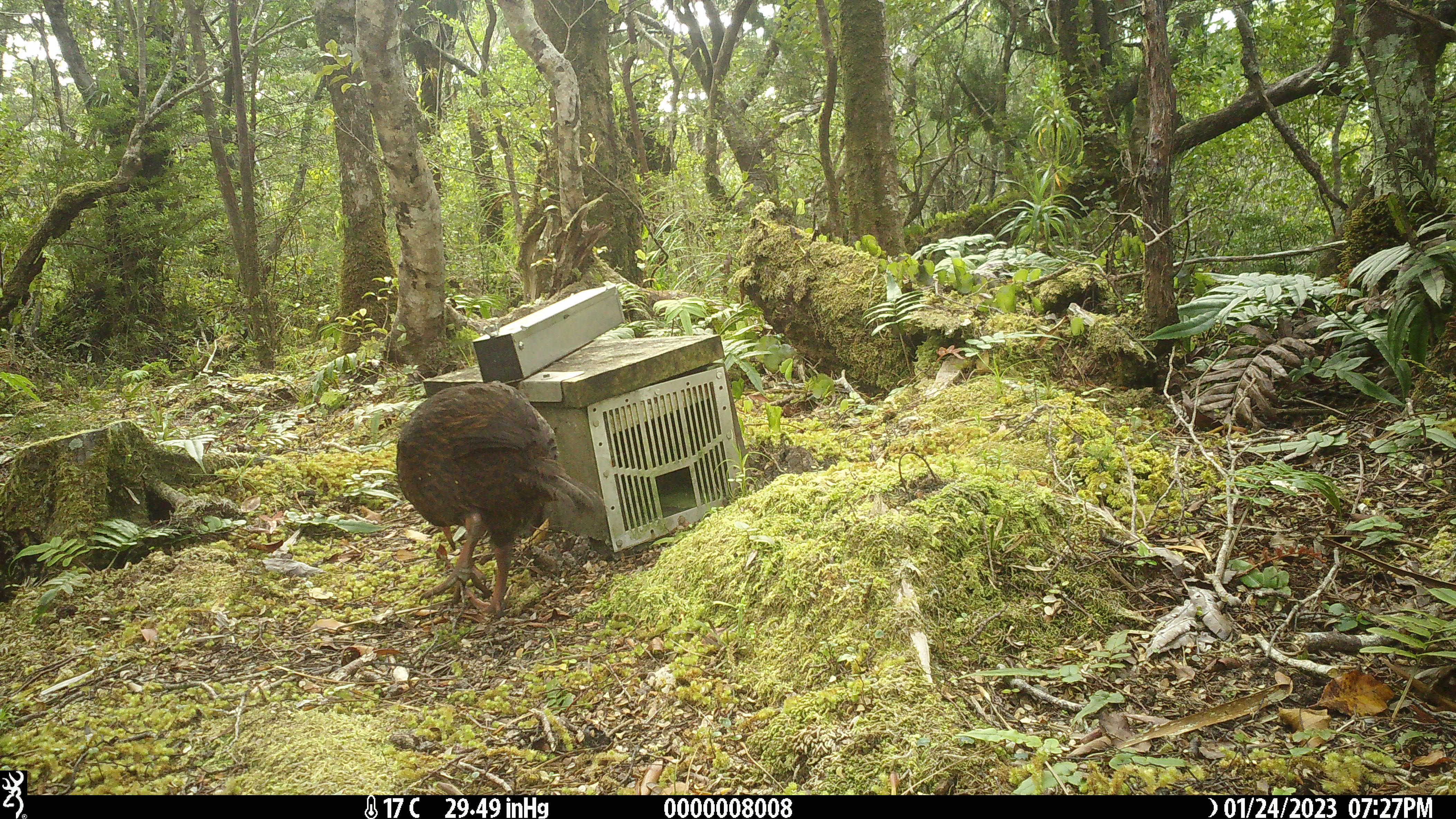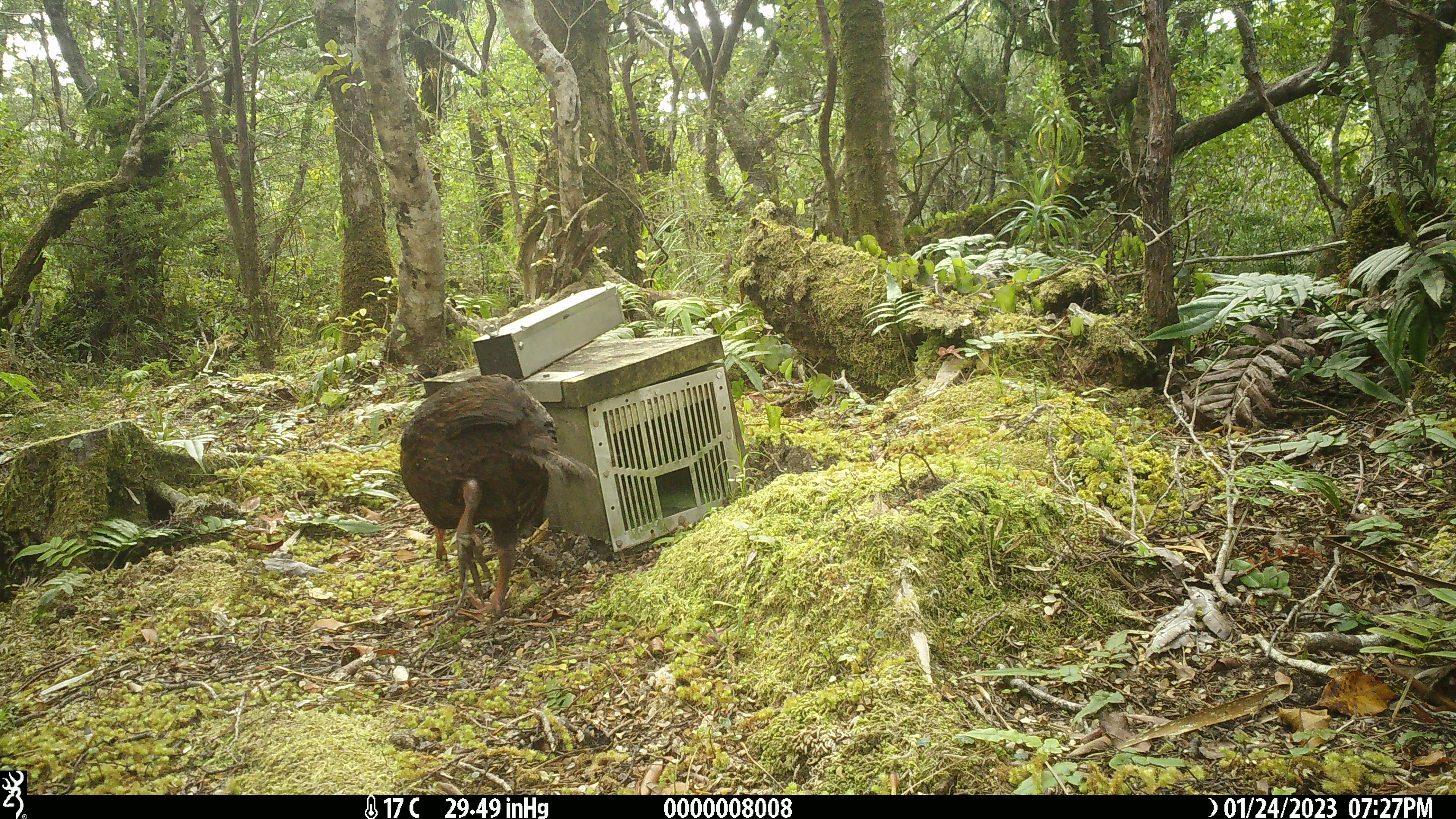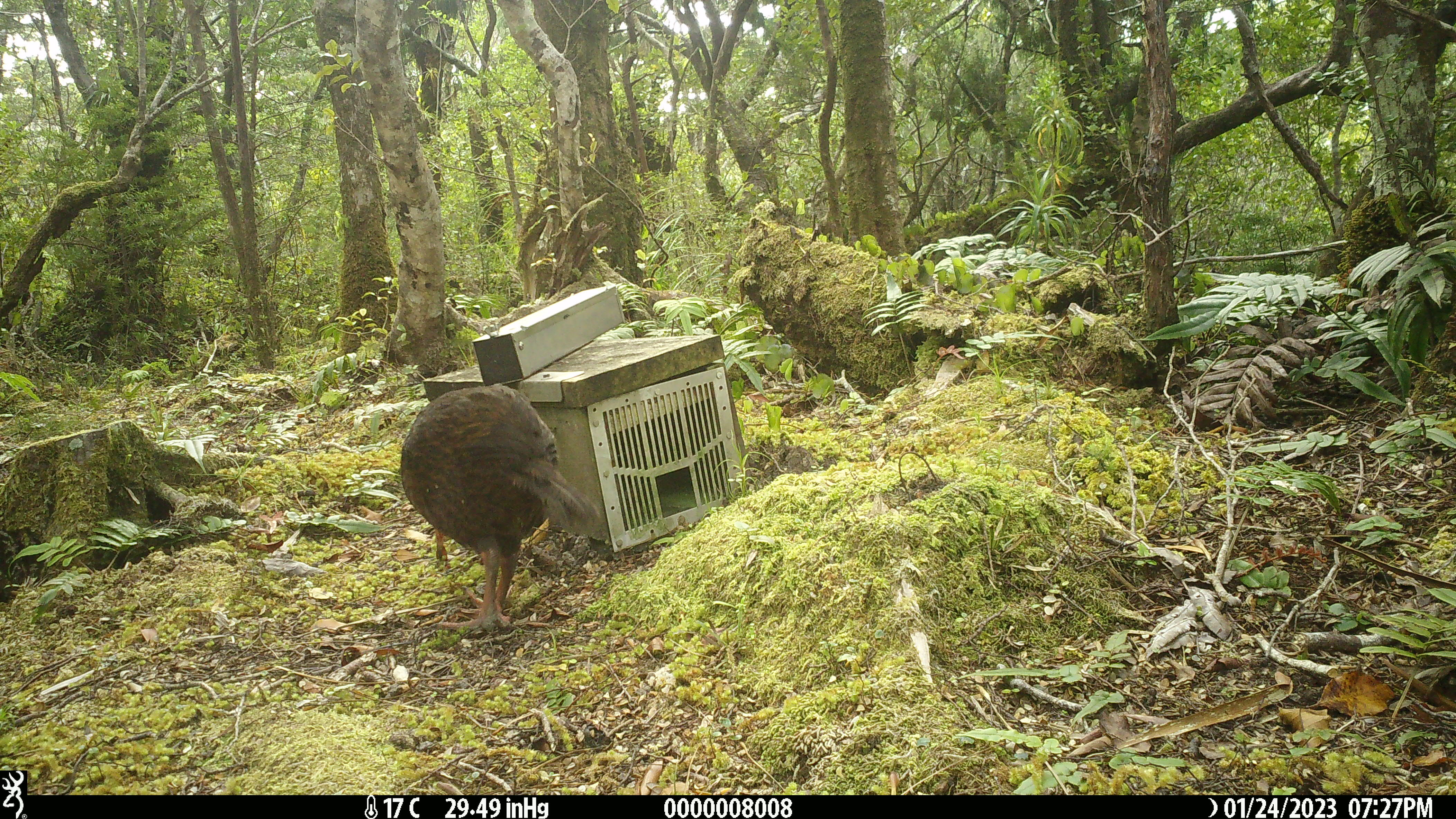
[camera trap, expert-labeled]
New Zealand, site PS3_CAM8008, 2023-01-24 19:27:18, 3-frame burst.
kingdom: Animalia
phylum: Chordata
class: Aves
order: Gruiformes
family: Rallidae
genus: Gallirallus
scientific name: Gallirallus australis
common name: weka